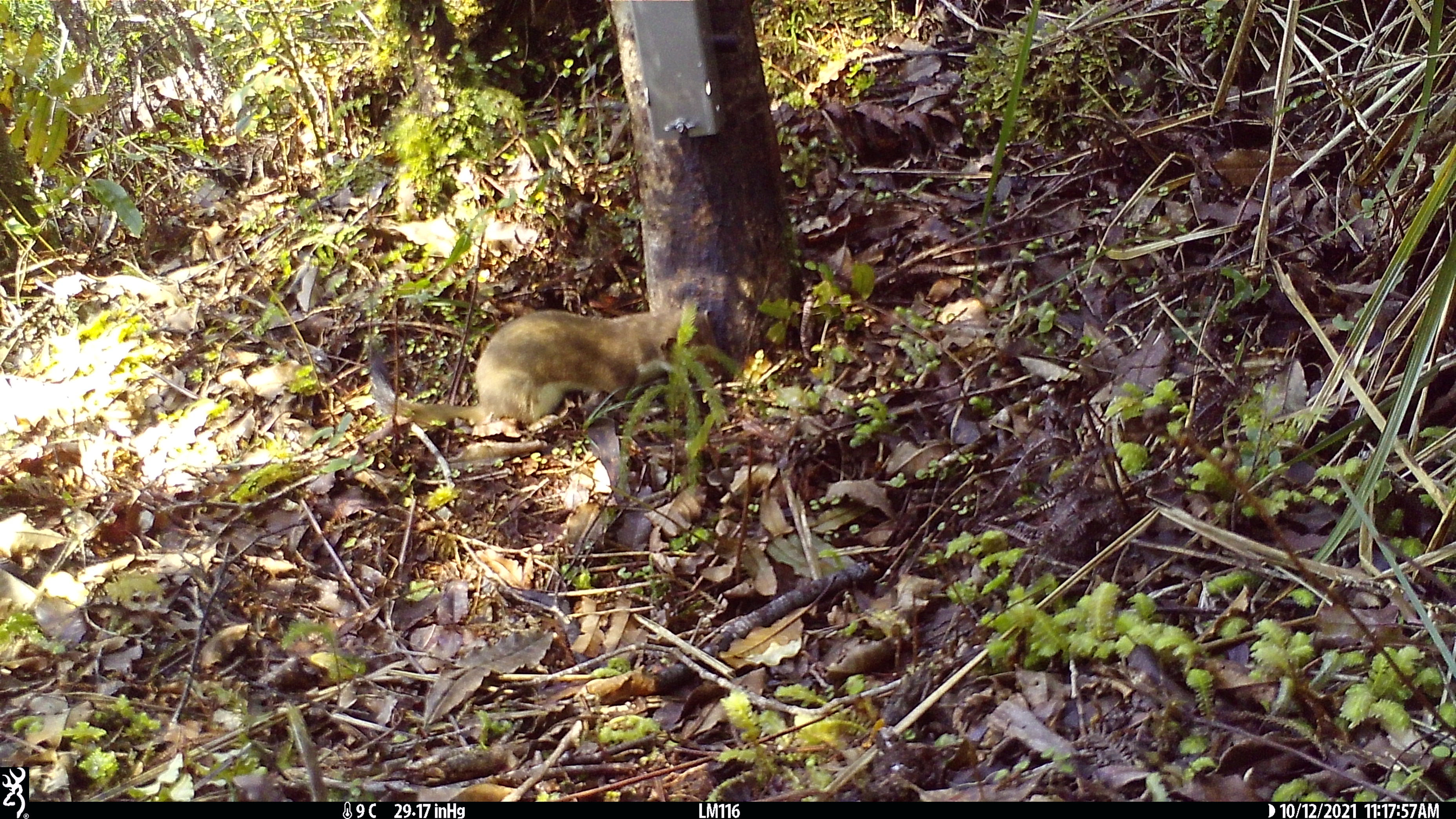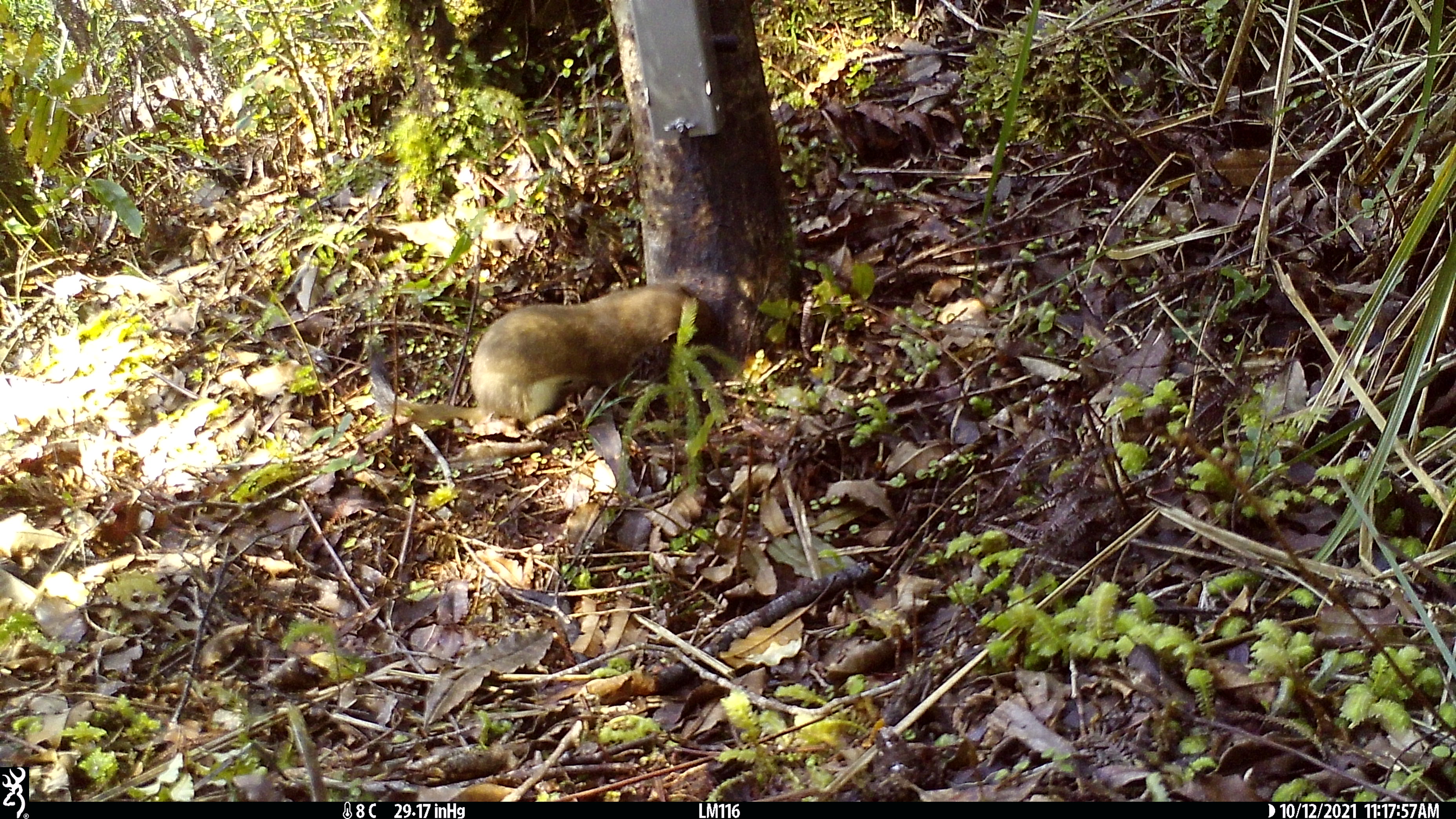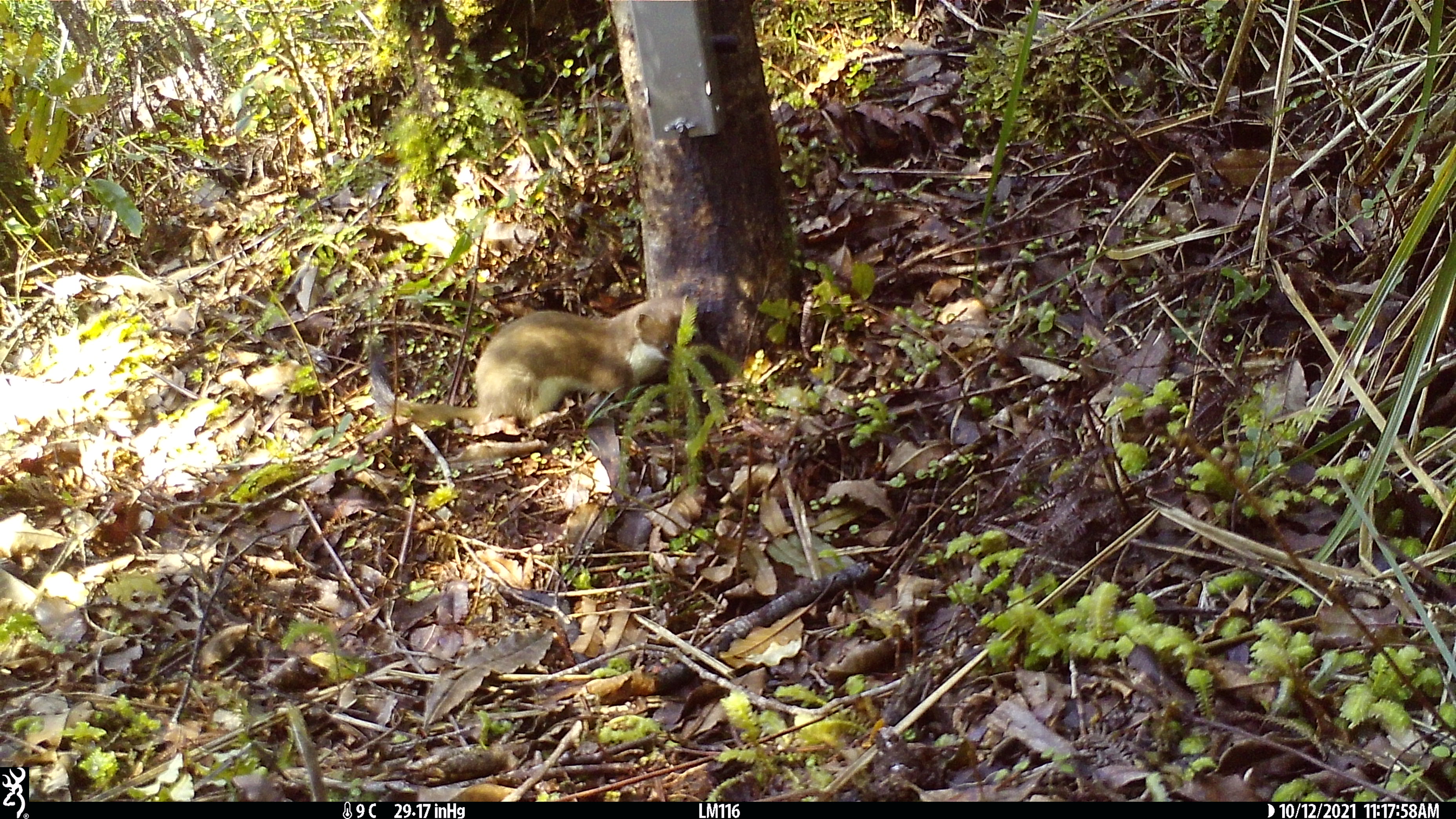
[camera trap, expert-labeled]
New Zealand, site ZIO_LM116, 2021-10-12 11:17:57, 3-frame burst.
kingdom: Animalia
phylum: Chordata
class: Mammalia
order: Carnivora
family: Mustelidae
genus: Mustela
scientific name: Mustela erminea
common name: stoat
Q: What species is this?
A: Stoat (Mustela erminea).